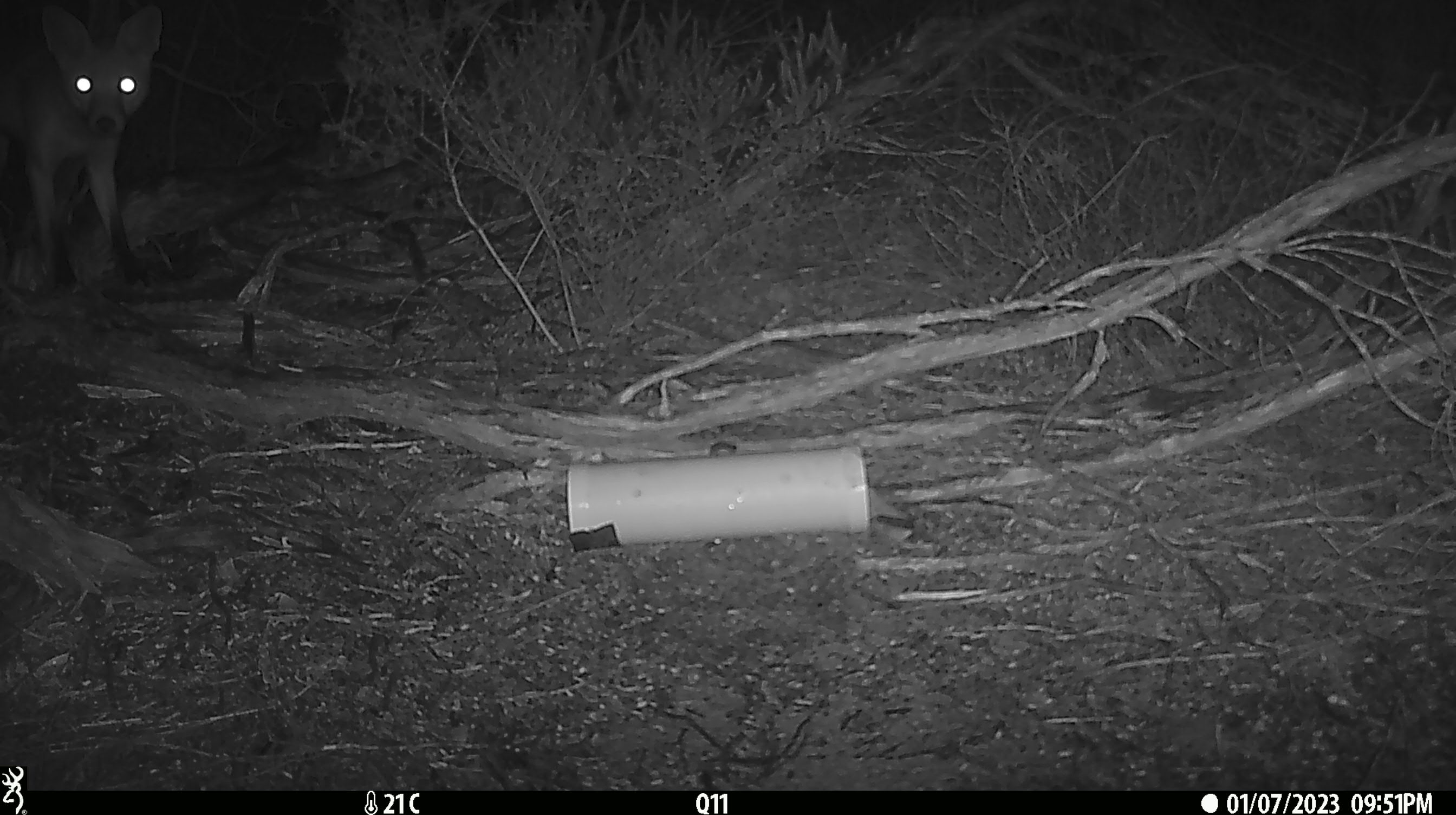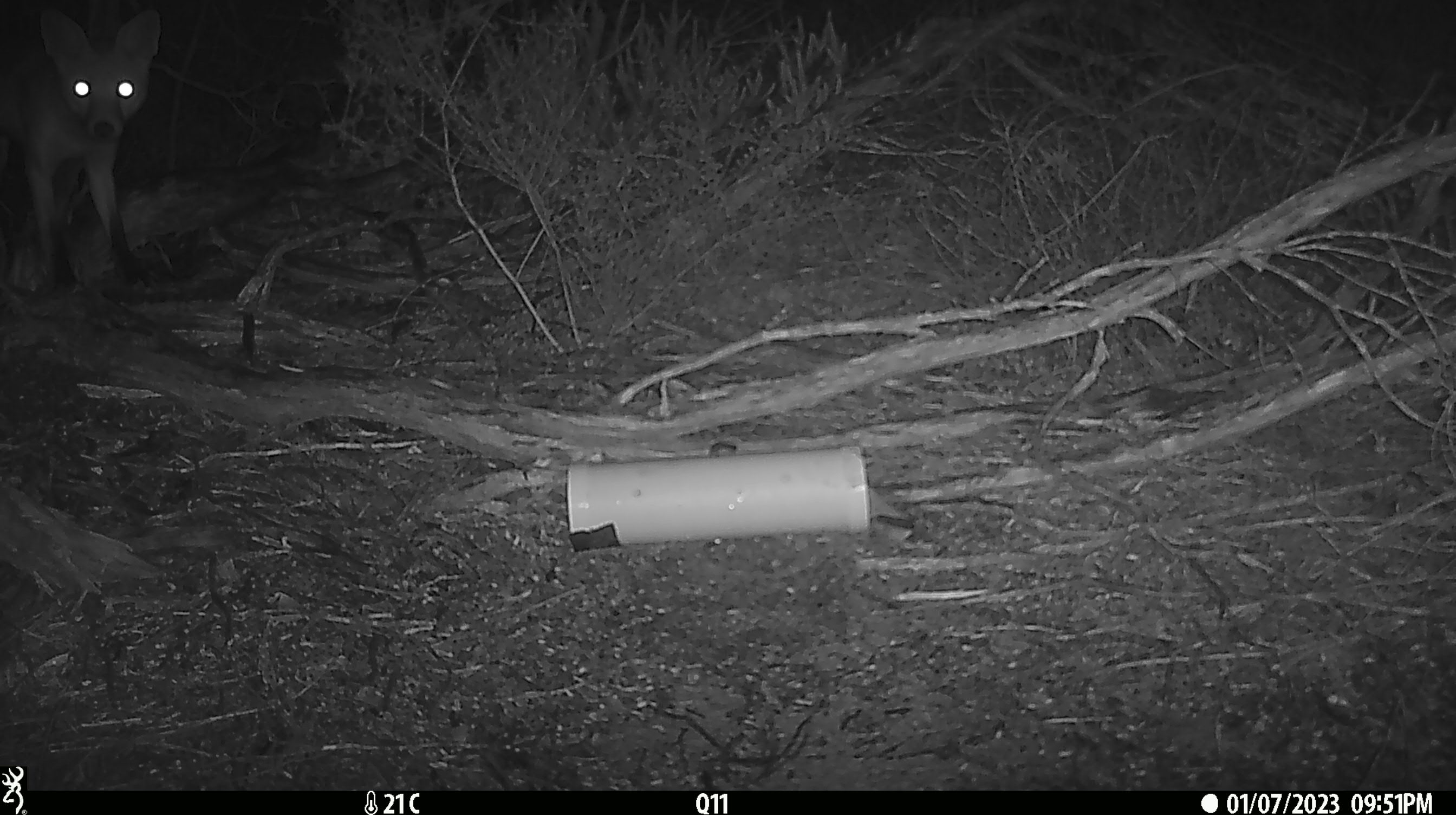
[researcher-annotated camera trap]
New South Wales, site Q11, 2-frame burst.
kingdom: Animalia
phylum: Chordata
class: Mammalia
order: Carnivora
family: Canidae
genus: Vulpes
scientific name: Vulpes vulpes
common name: red fox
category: fox